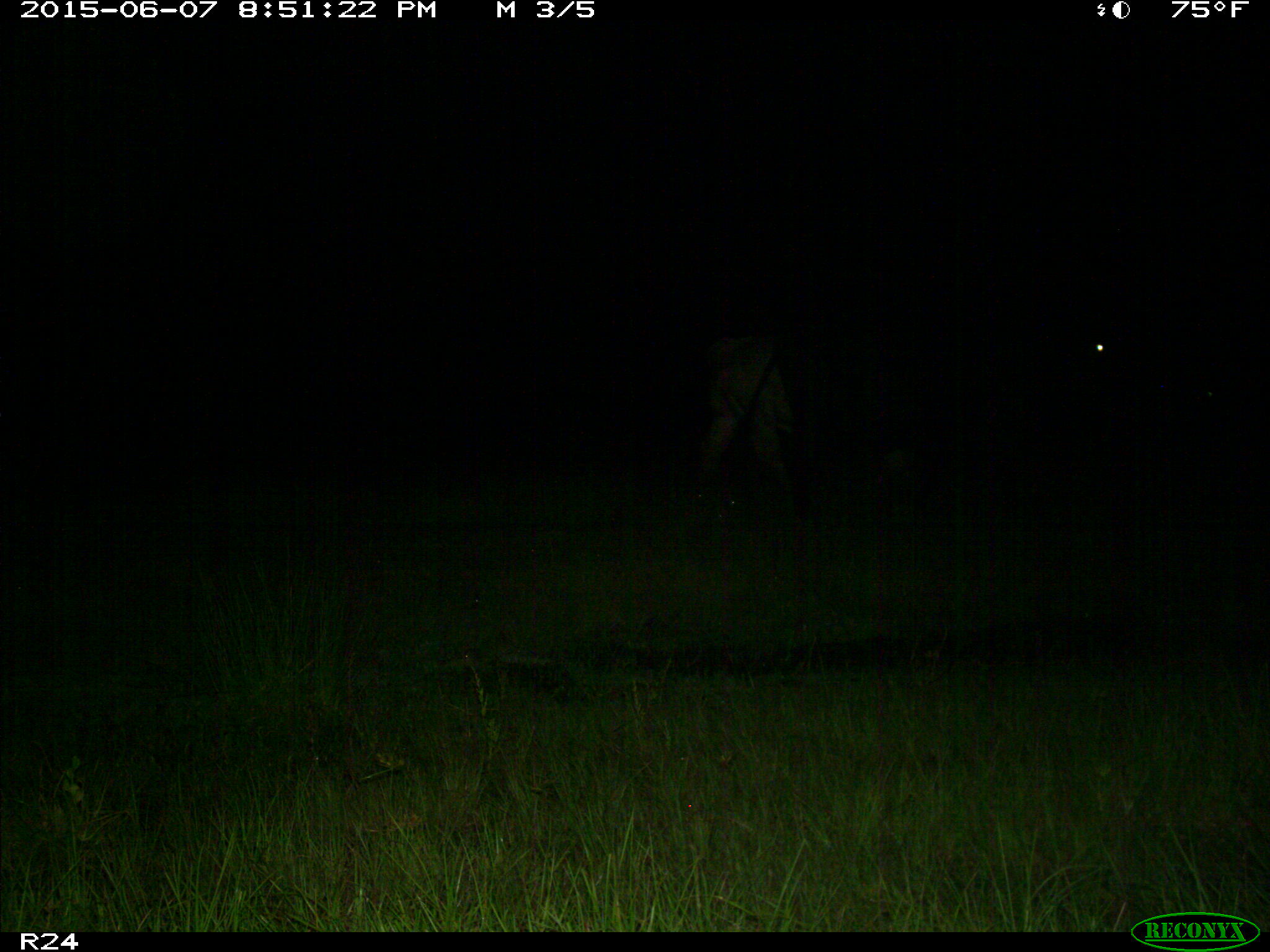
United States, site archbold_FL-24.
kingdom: Animalia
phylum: Chordata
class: Mammalia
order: Artiodactyla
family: Bovidae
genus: Bos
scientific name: Bos taurus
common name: domestic cow